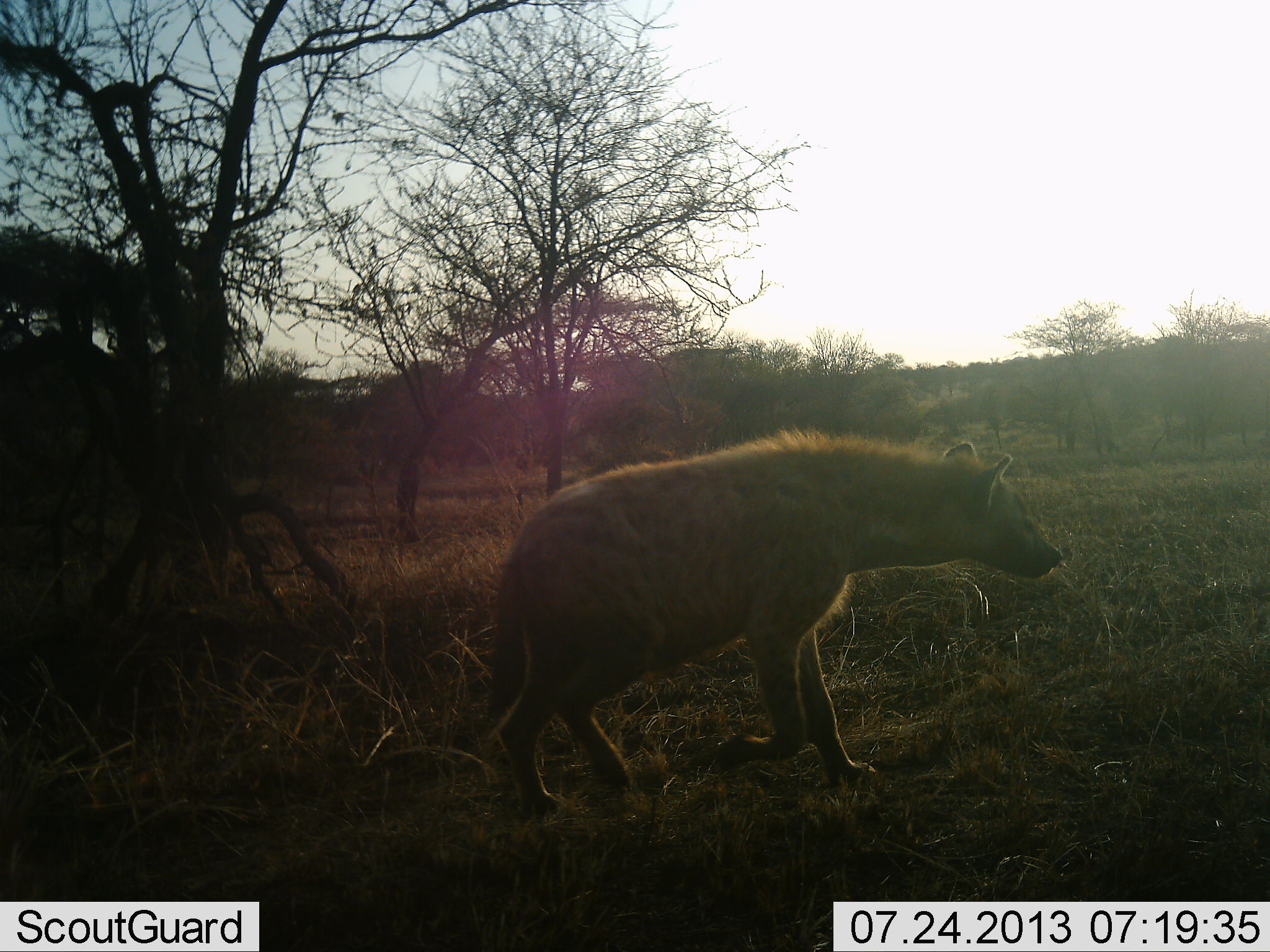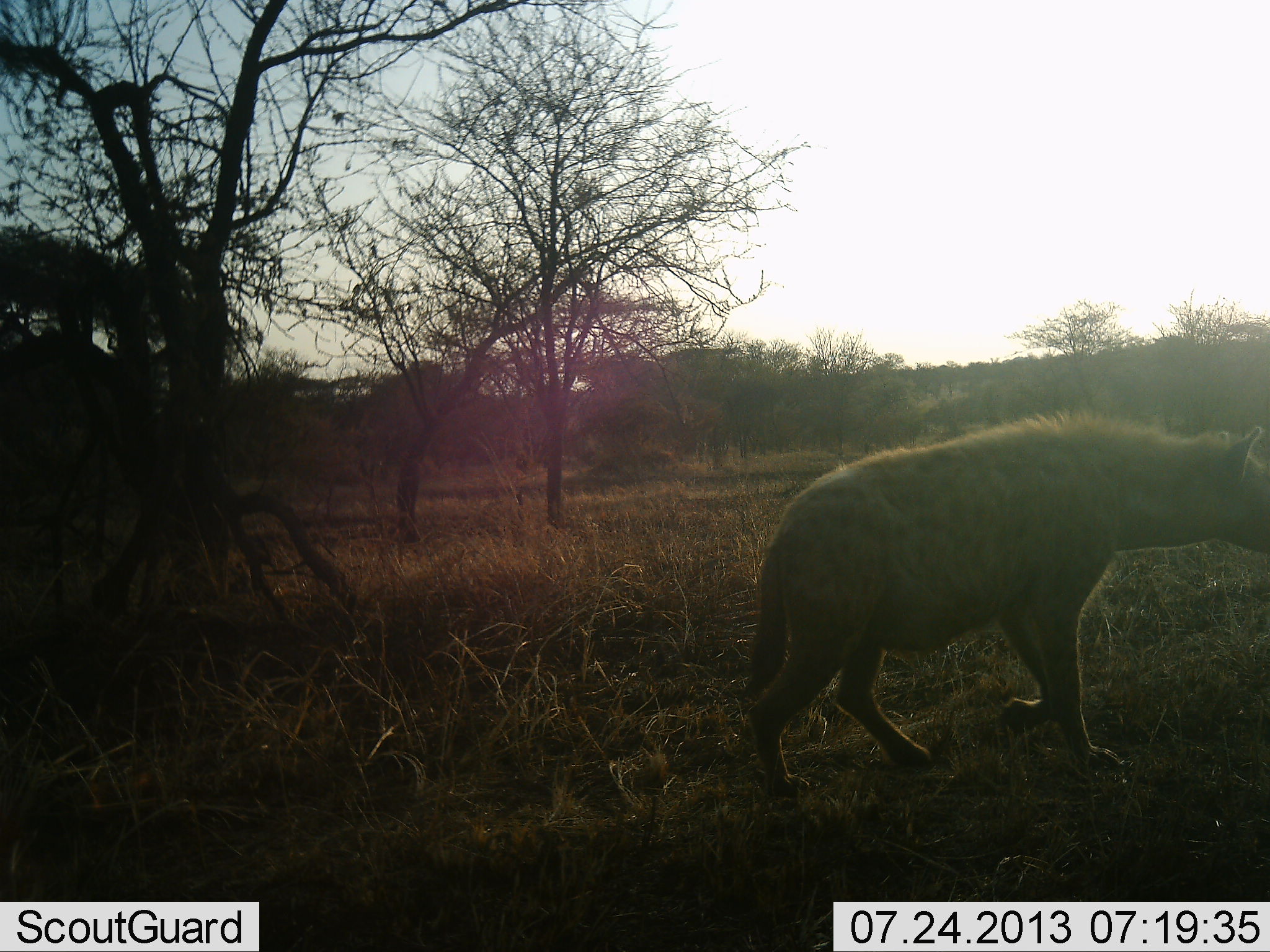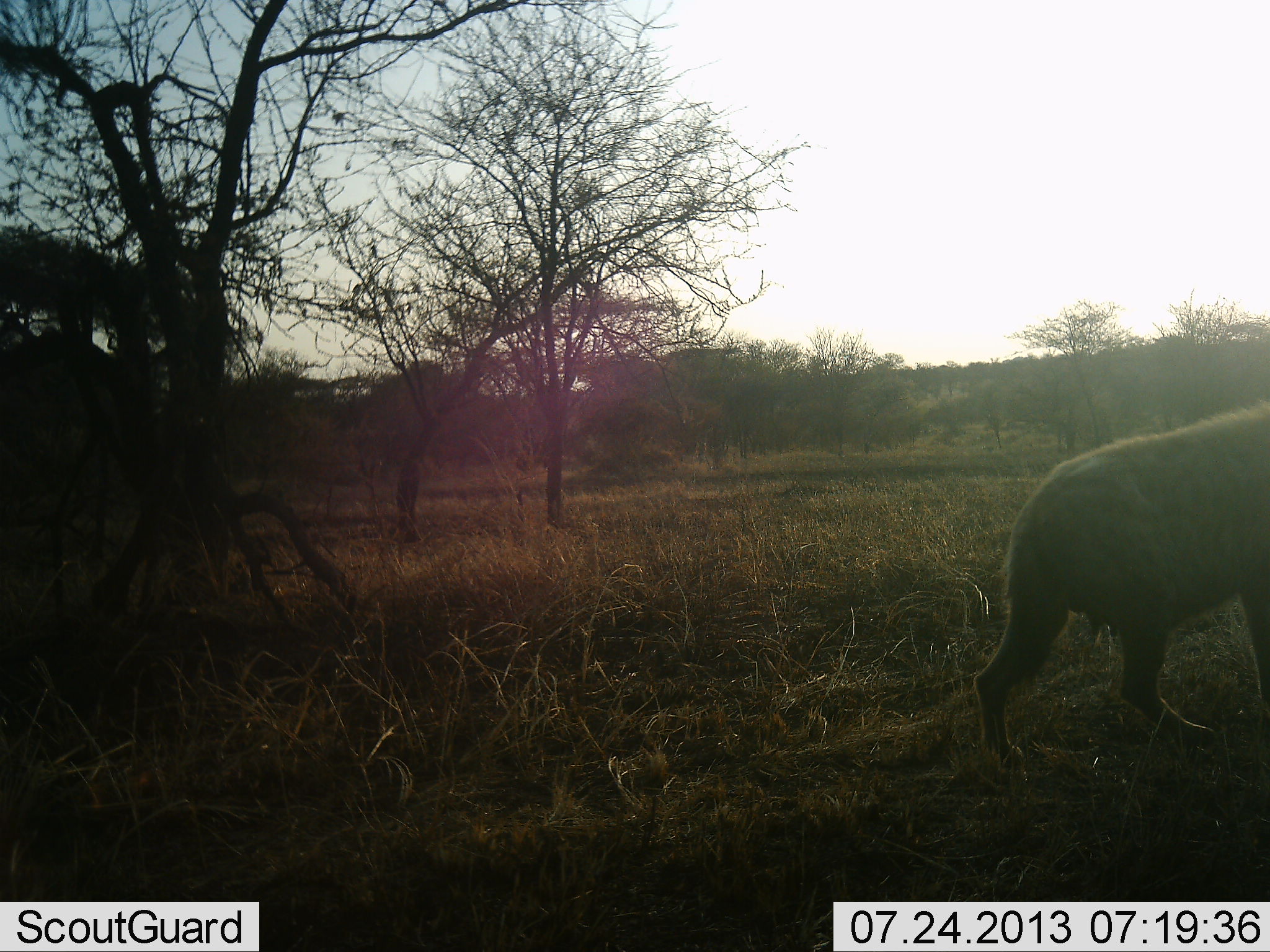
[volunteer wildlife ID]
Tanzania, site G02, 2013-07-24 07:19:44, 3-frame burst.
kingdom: Animalia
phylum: Chordata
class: Mammalia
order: Carnivora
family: Hyaenidae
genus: Crocuta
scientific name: Crocuta crocuta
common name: spotted hyena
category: hyenaspotted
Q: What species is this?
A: Hyenaspotted (spotted hyena) (Crocuta crocuta).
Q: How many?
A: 1.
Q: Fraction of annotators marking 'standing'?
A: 0%.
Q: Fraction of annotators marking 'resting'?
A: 0%.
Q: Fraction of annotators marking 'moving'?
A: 100%.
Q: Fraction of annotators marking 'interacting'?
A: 0%.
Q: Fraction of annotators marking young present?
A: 0%.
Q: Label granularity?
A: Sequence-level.